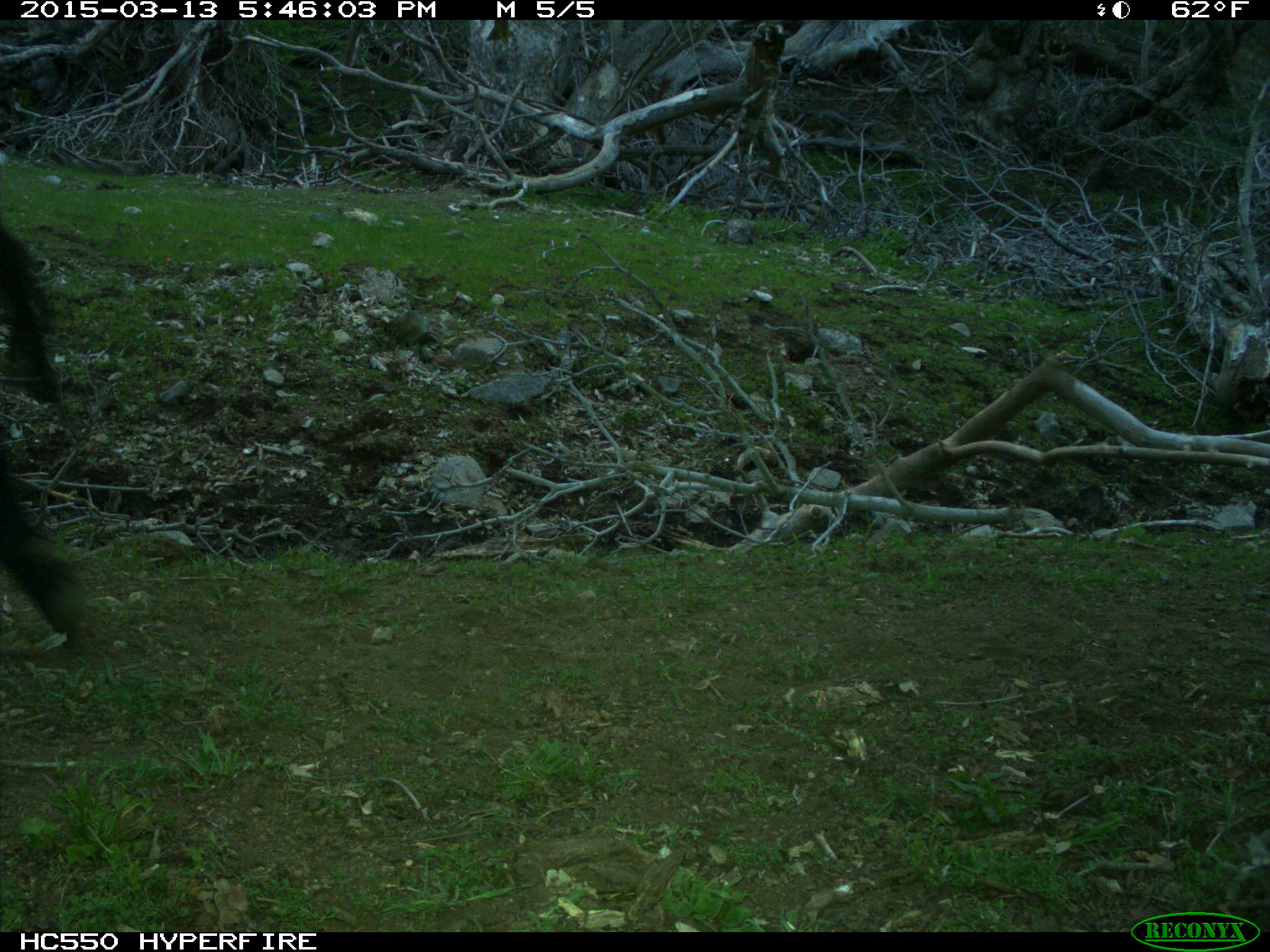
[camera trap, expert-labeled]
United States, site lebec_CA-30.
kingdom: Animalia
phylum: Chordata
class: Mammalia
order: Artiodactyla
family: Bovidae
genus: Bos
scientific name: Bos taurus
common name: domestic cow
Bos taurus (domestic cow).